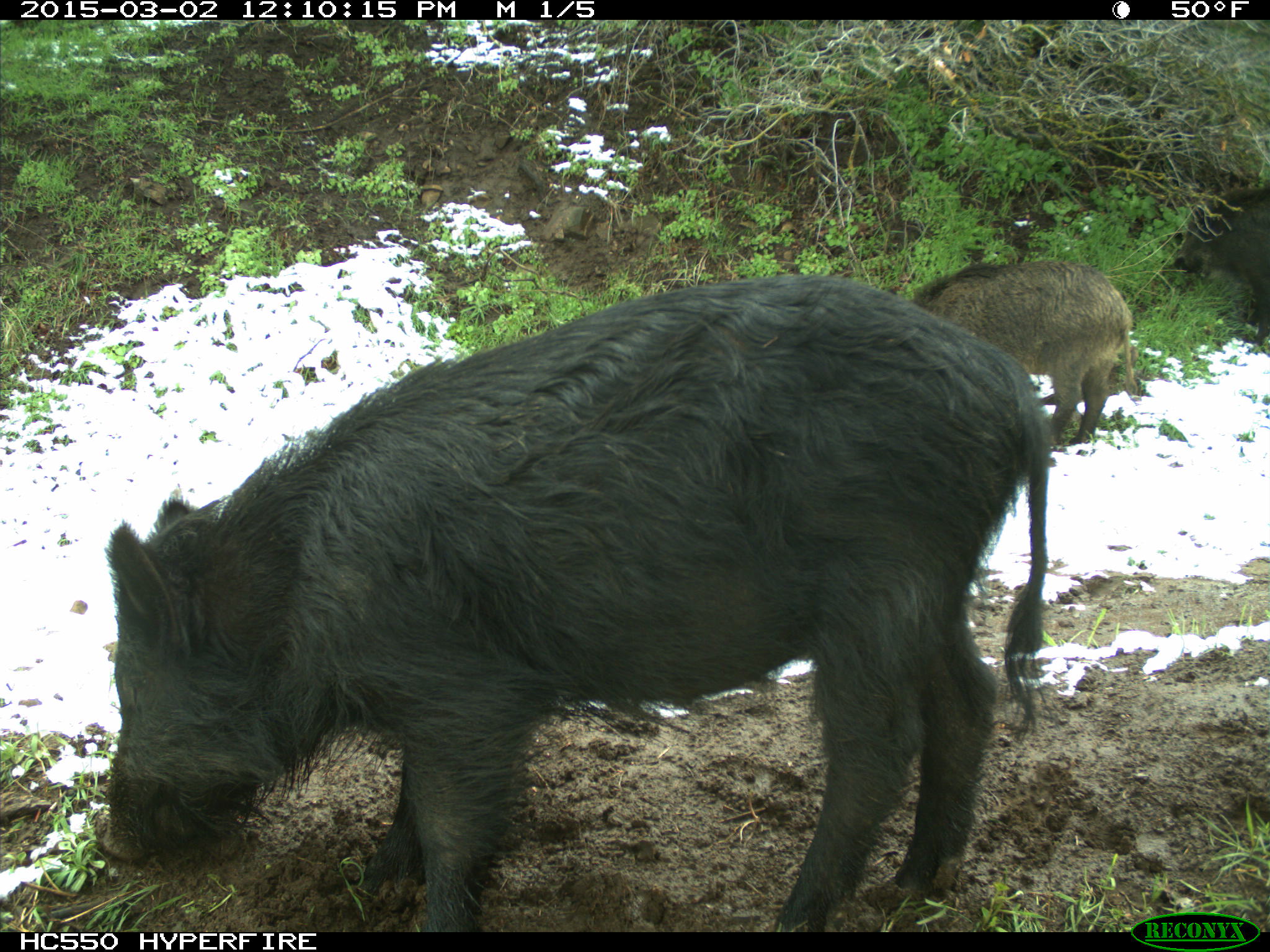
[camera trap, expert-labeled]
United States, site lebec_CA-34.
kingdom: Animalia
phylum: Chordata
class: Mammalia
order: Artiodactyla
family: Suidae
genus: Sus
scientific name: Sus scrofa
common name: wild boar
Sus scrofa (wild boar).